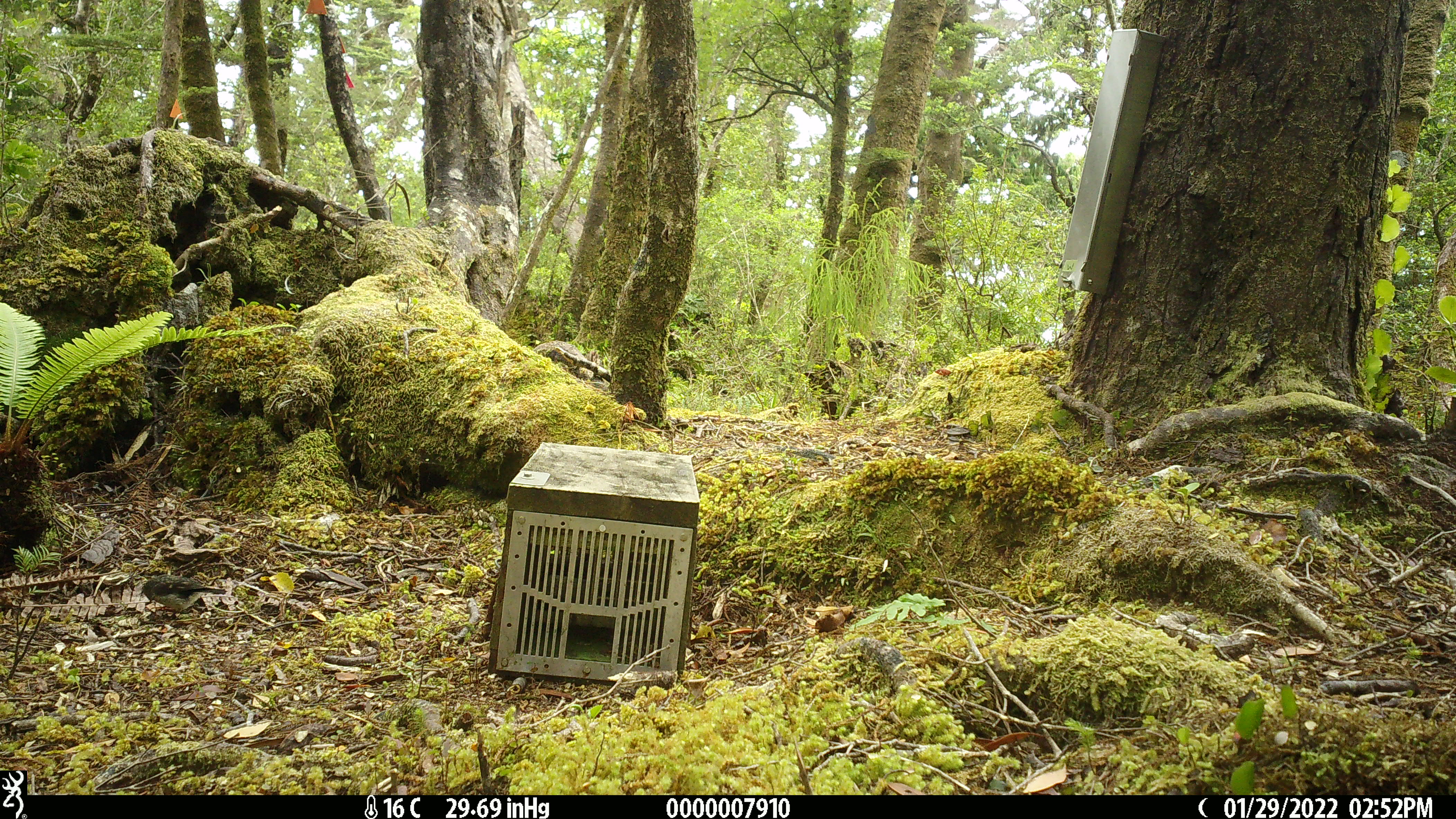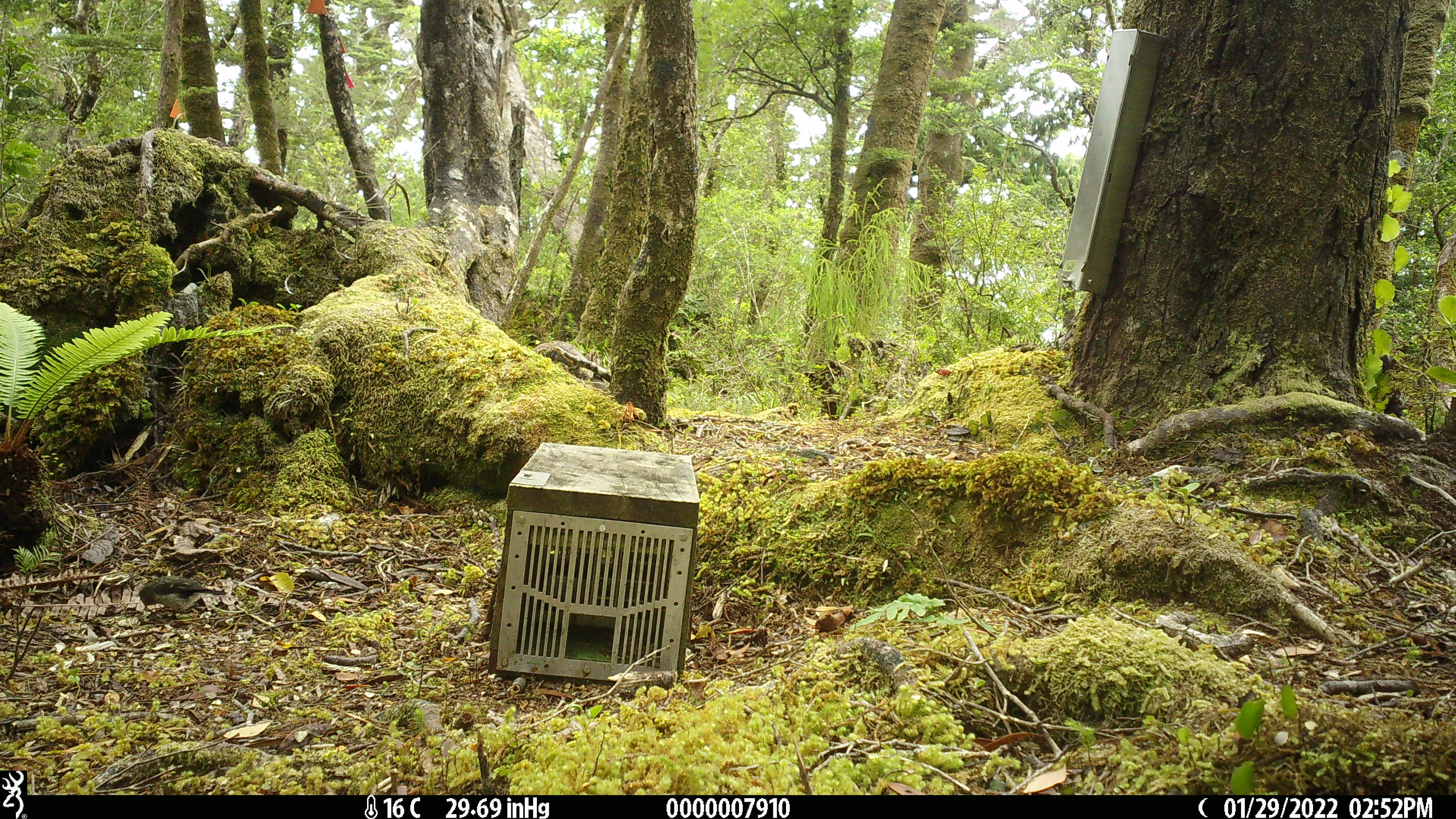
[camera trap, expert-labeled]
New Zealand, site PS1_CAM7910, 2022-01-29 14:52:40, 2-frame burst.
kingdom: Animalia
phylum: Chordata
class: Aves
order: Passeriformes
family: Petroicidae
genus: Petroica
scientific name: Petroica macrocephala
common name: tomtit